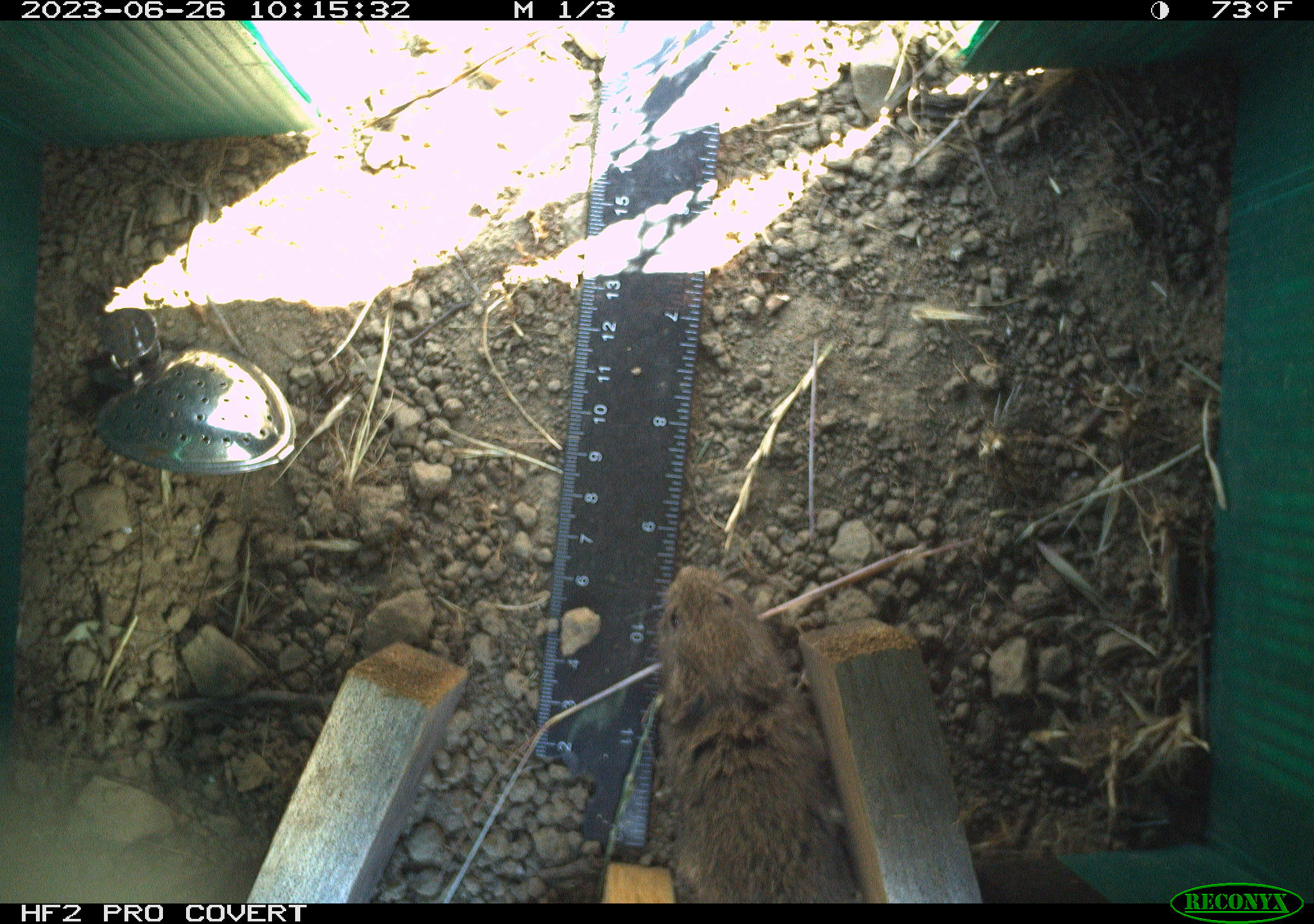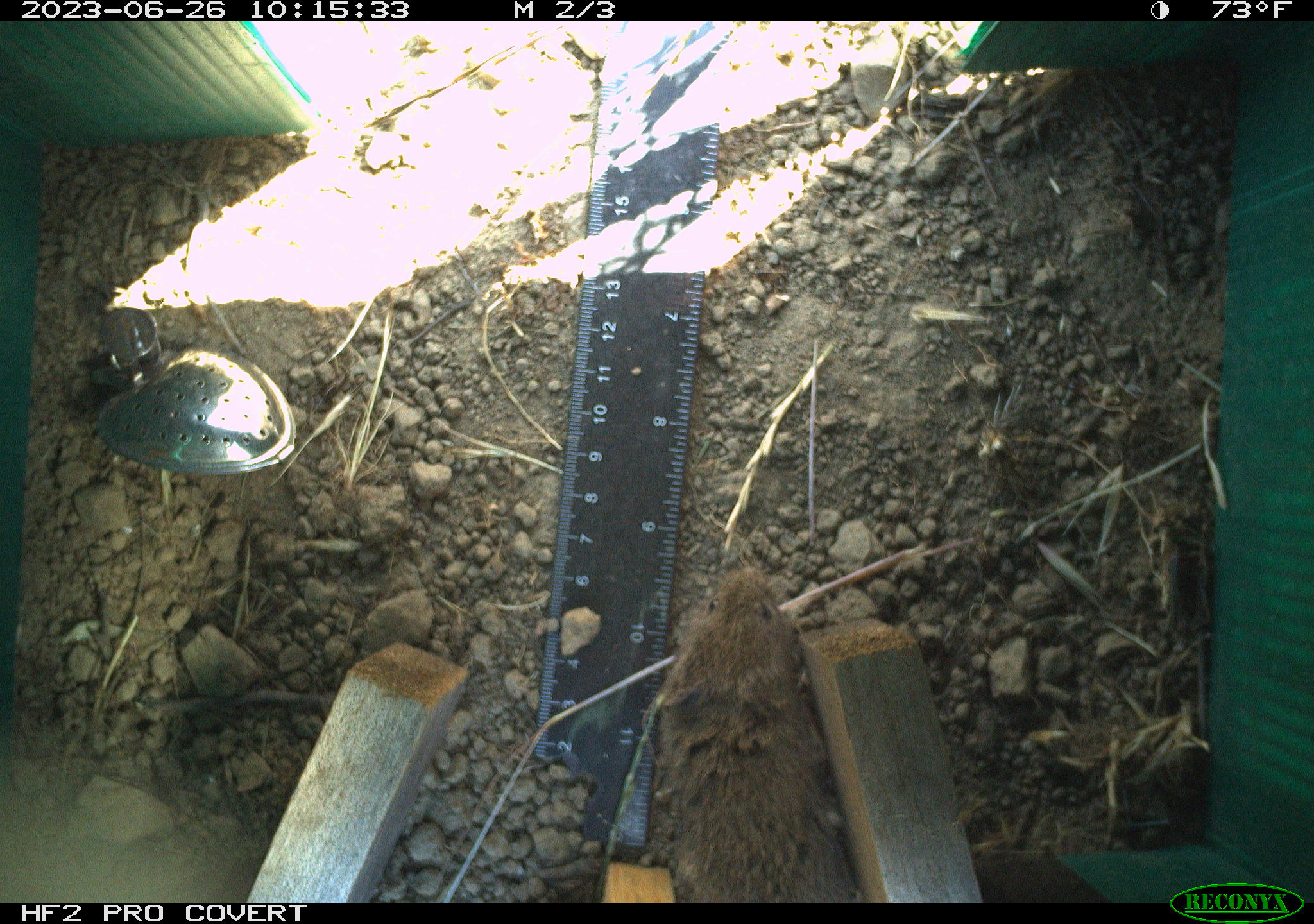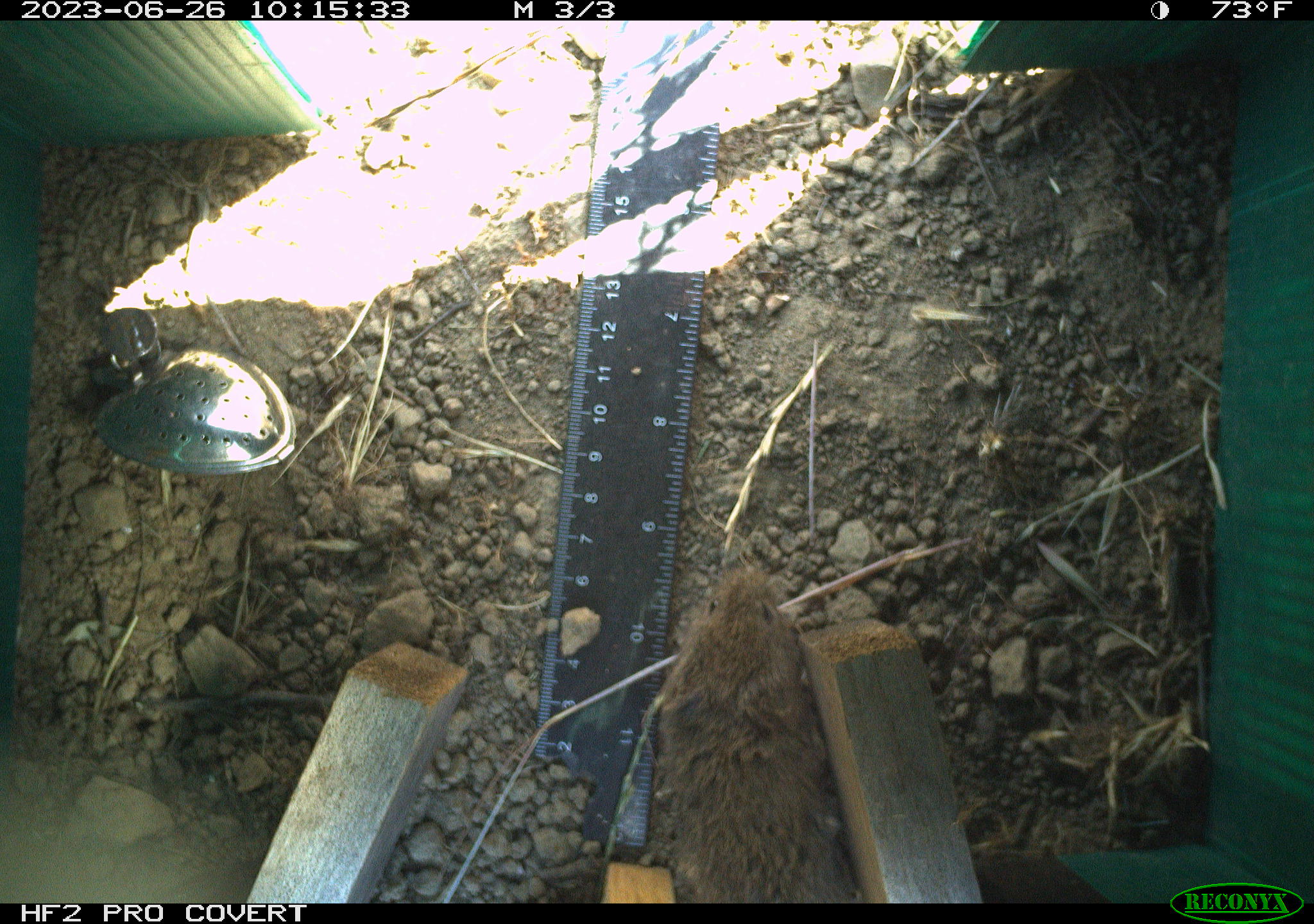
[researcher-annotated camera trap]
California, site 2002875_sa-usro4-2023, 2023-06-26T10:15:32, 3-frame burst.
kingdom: Animalia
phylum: Chordata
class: Mammalia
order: Rodentia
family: Cricetidae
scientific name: Arvicolinae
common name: voles, lemmings, and muskrats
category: arvicolinae subfamily